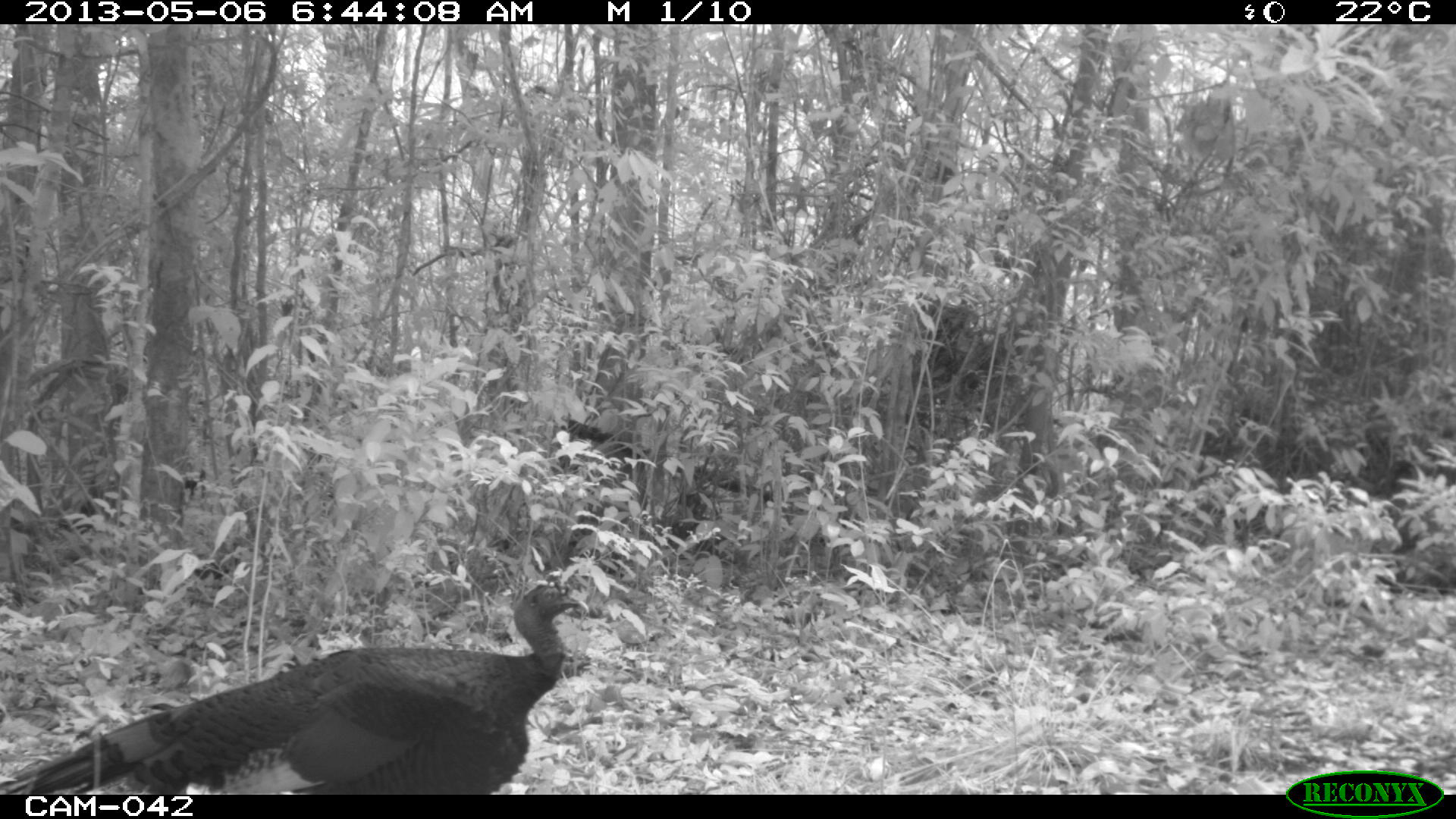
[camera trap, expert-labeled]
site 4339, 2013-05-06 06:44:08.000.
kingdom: Animalia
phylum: Chordata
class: Aves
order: Galliformes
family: Phasianidae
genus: Meleagris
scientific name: Meleagris ocellata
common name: ocellated turkey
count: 1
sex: female